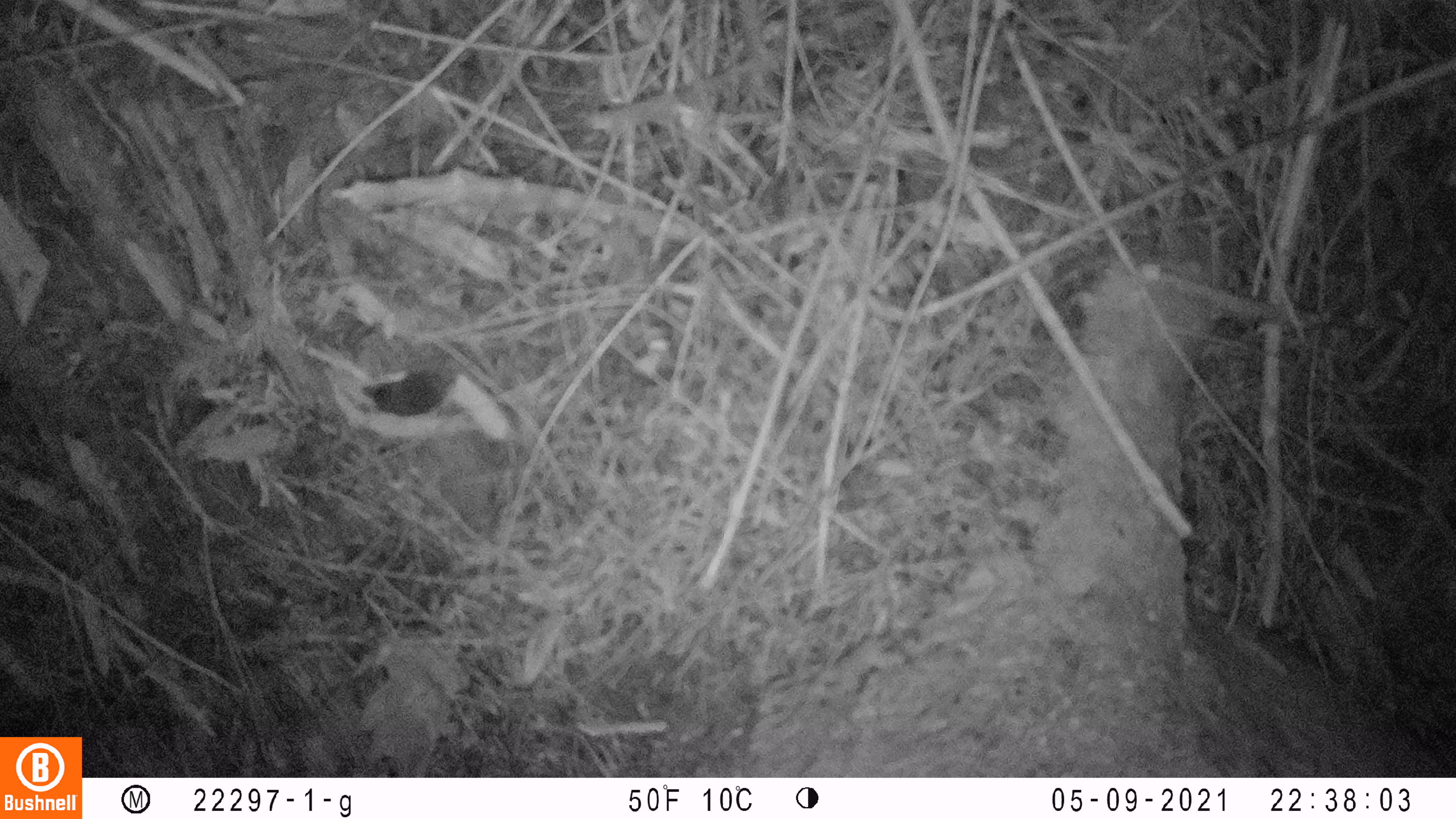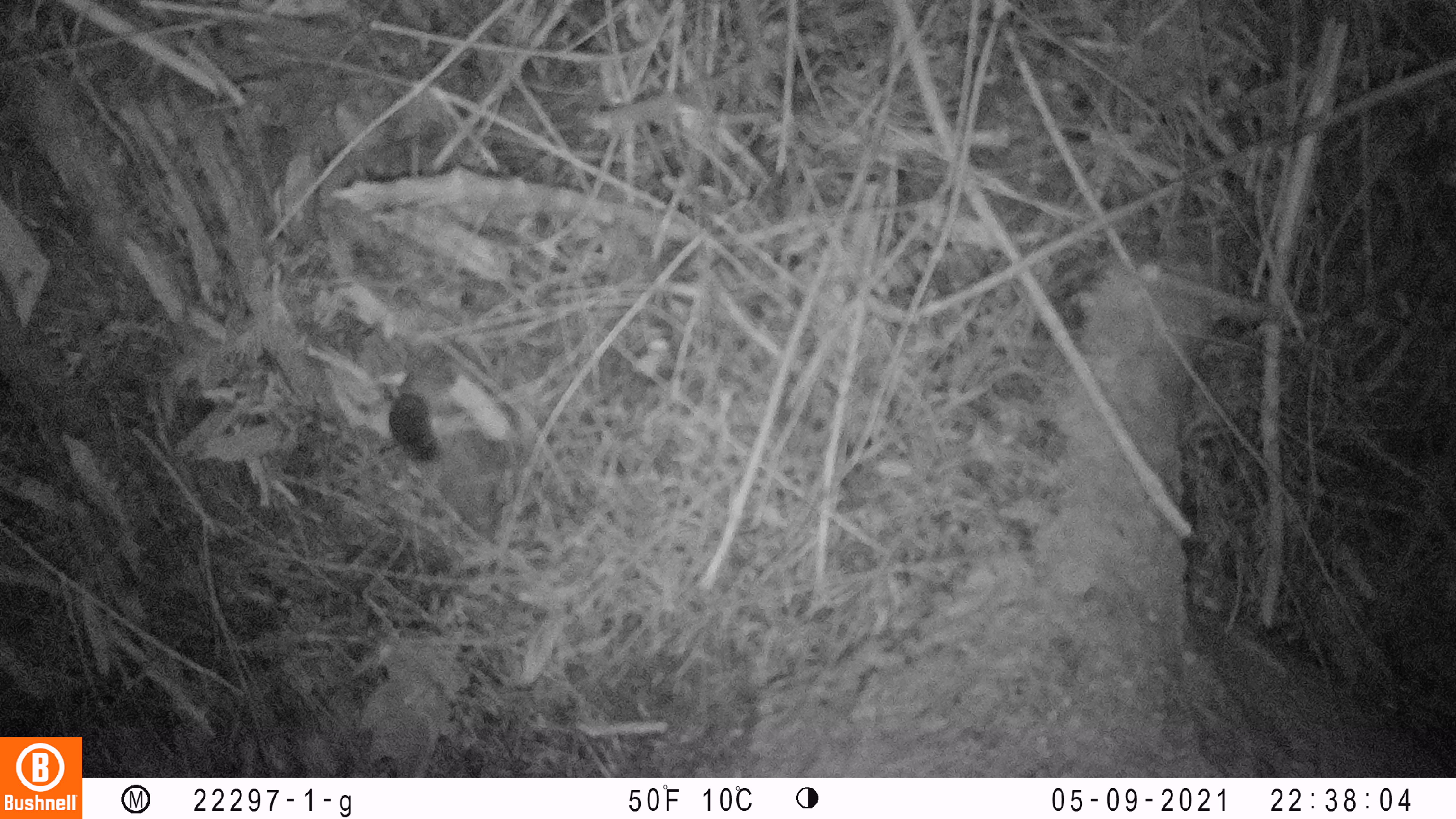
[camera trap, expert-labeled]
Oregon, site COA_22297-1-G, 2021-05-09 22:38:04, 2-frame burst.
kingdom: Animalia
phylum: Chordata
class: Mammalia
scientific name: Mammalia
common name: small mammal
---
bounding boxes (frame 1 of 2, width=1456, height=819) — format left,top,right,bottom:
small mammal: 314,296,537,473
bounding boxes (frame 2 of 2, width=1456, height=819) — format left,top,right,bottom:
small mammal: 331,330,514,502